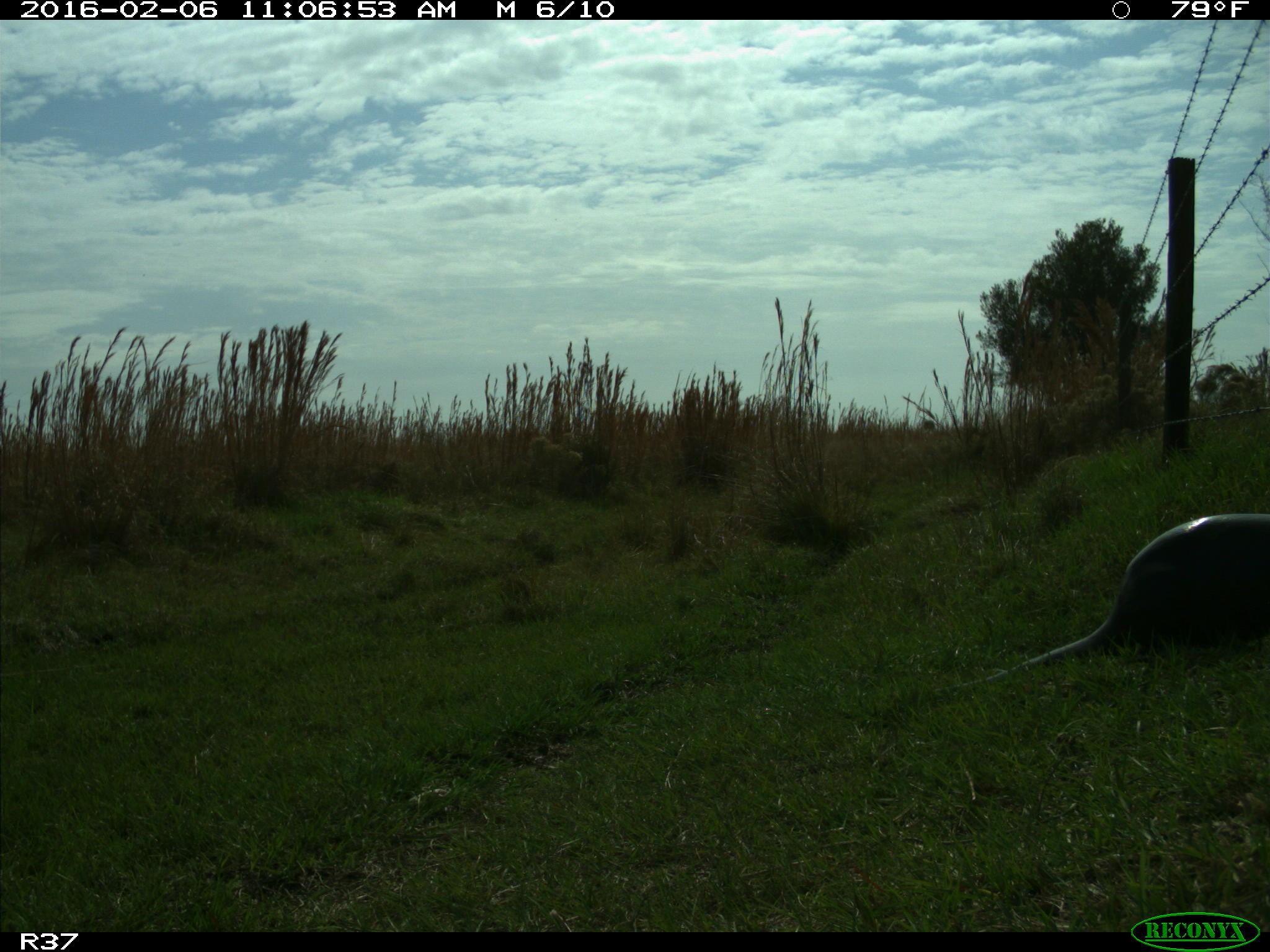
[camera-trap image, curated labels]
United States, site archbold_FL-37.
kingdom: Animalia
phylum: Chordata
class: Mammalia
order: Carnivora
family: Mustelidae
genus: Lontra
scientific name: Lontra canadensis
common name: north american river otter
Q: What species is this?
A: Lontra canadensis (north american river otter).